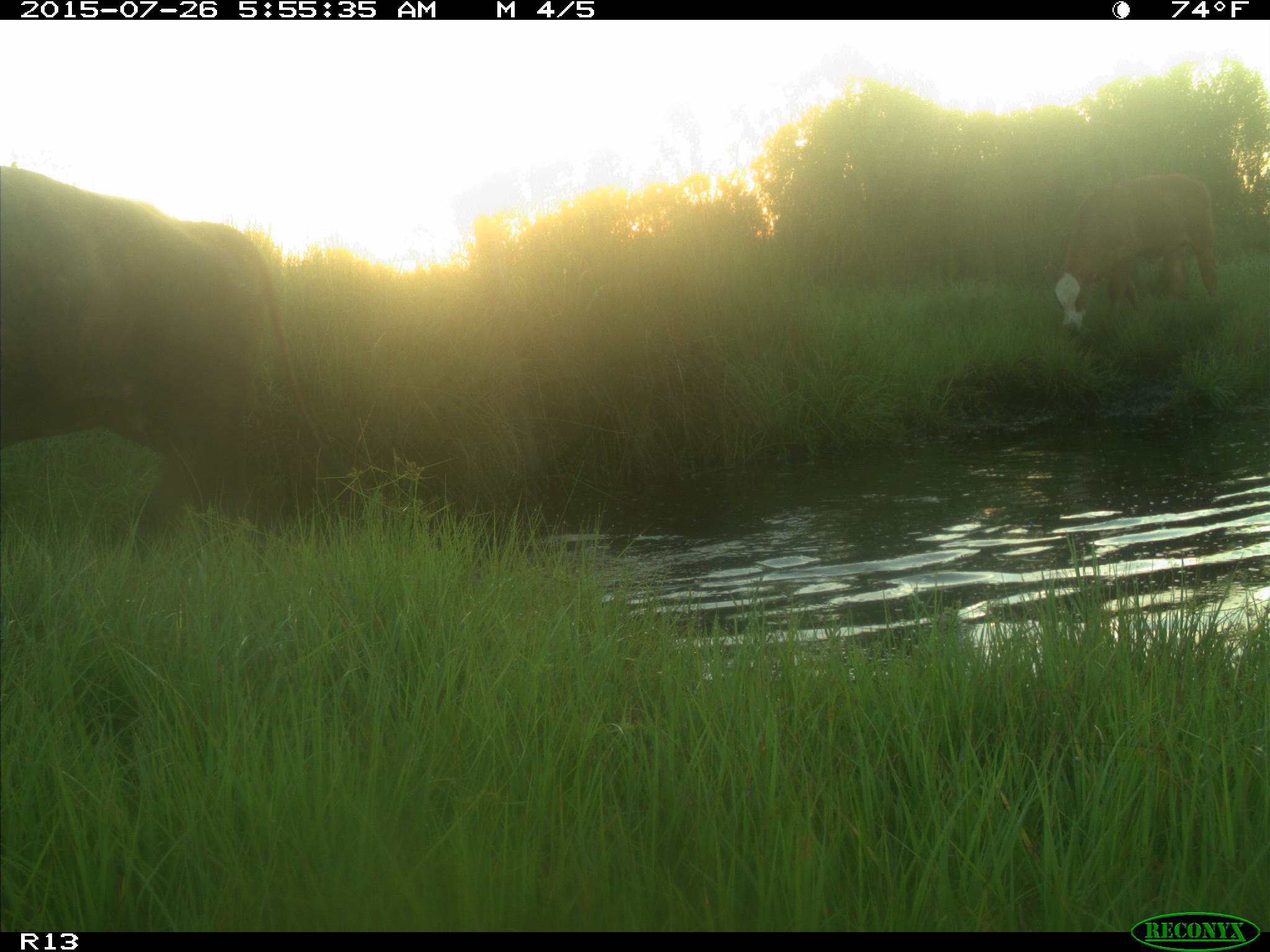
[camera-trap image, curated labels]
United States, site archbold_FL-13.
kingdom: Animalia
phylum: Chordata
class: Mammalia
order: Artiodactyla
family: Bovidae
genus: Bos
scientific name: Bos taurus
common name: domestic cow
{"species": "Bos taurus (domestic cow)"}